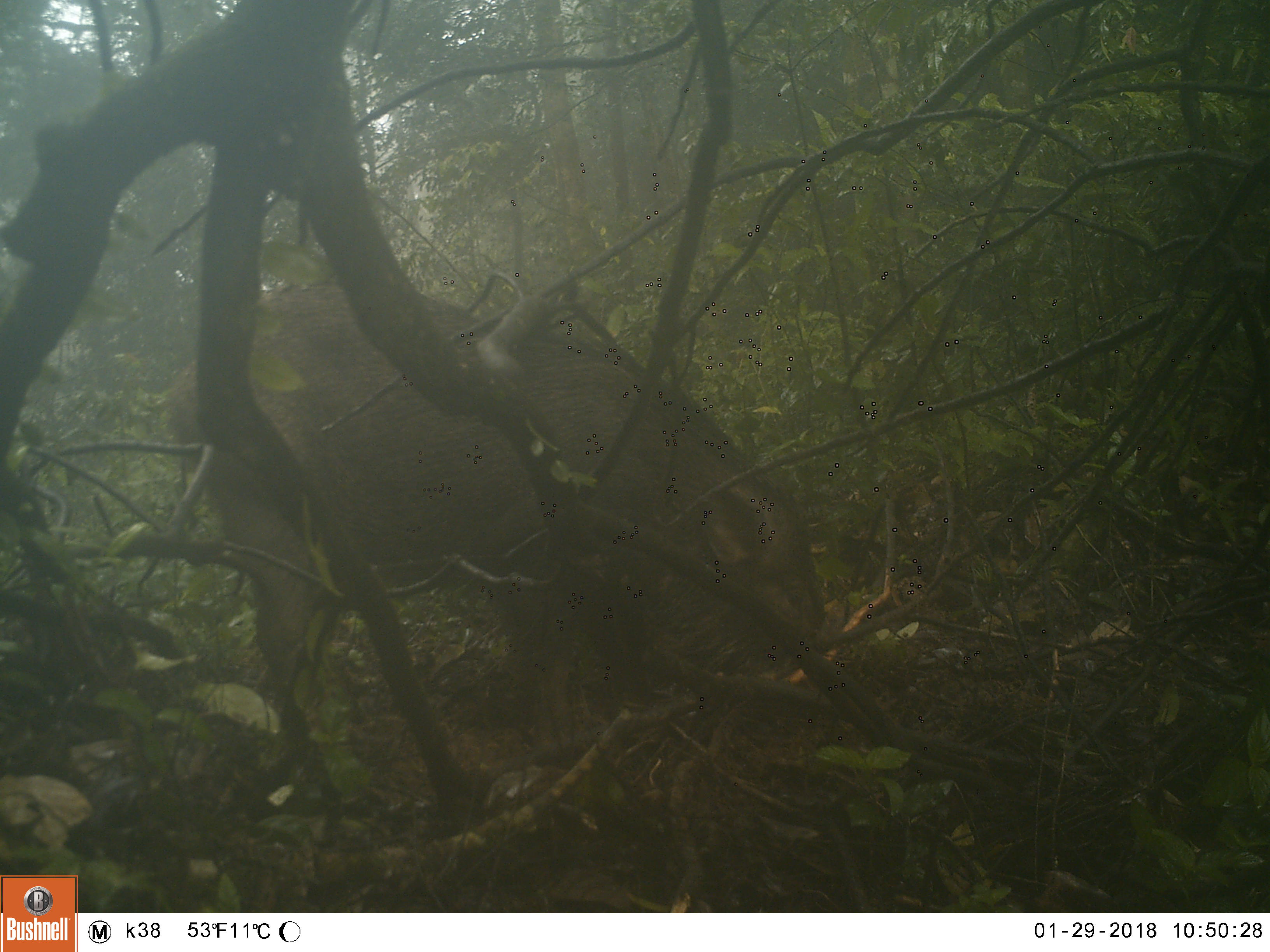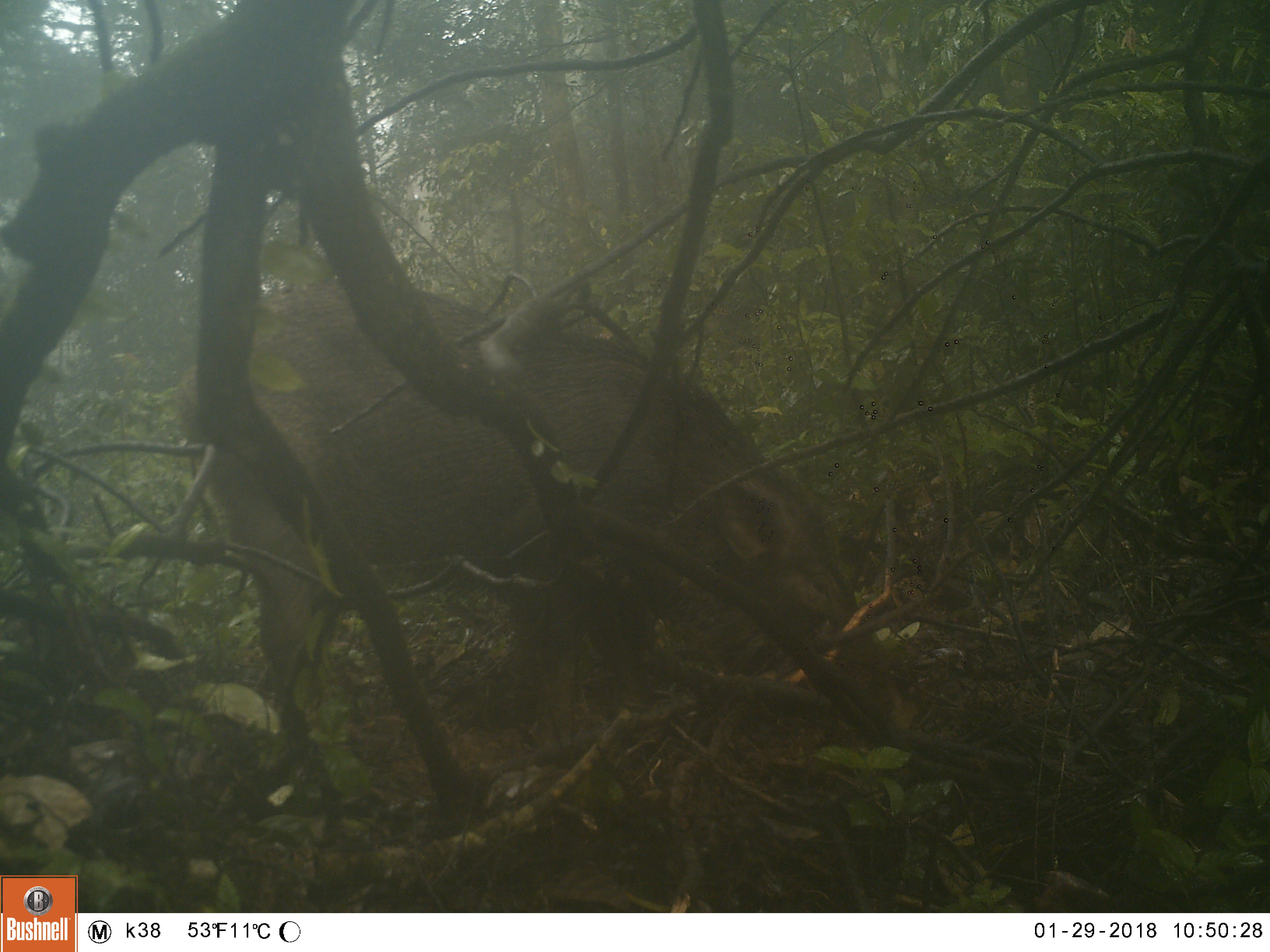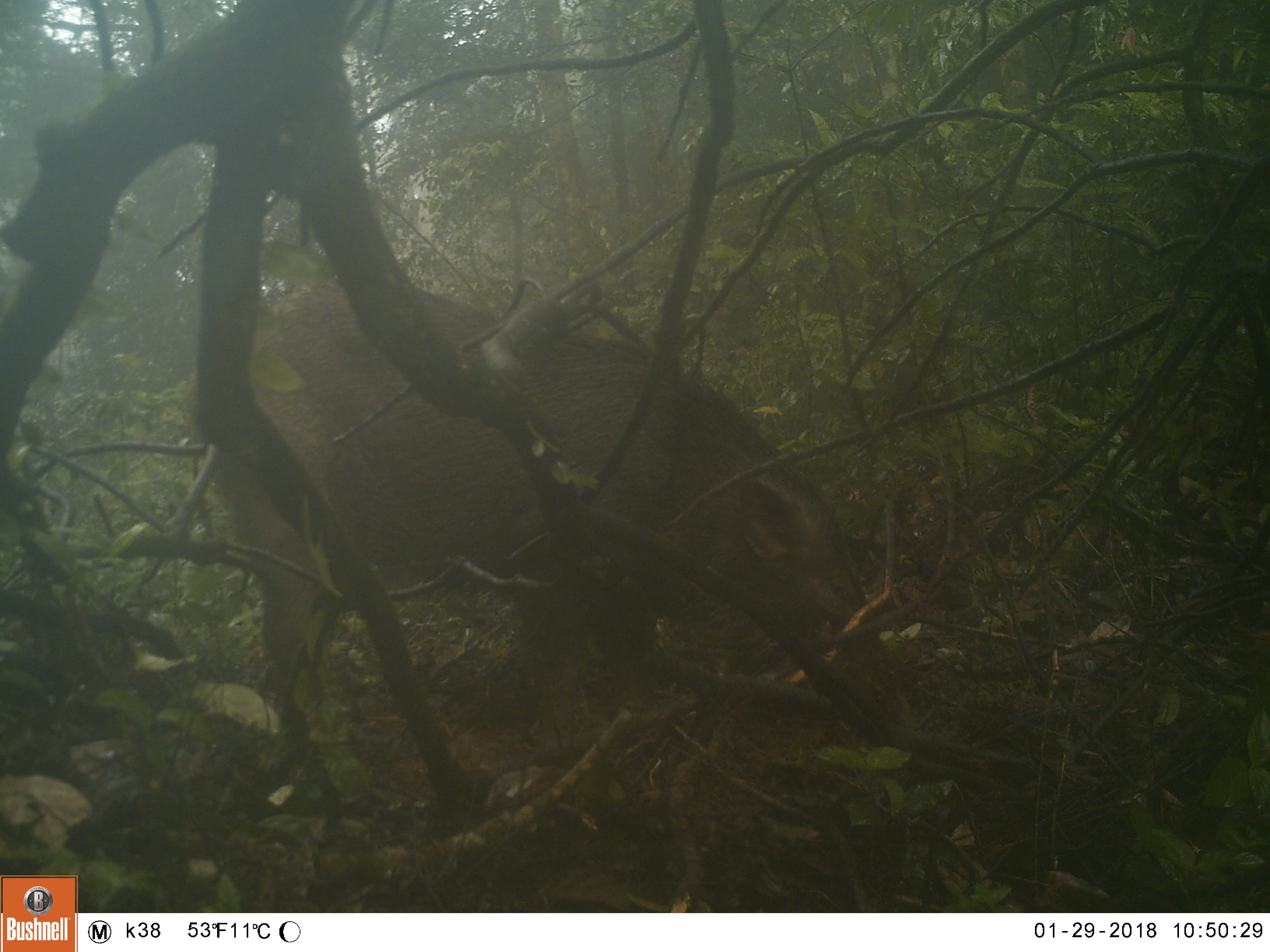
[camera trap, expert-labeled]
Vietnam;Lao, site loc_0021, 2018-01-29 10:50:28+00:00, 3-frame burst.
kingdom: Animalia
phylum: Chordata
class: Mammalia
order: Artiodactyla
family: Suidae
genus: Sus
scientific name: Sus scrofa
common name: eurasian wild pig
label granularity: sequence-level